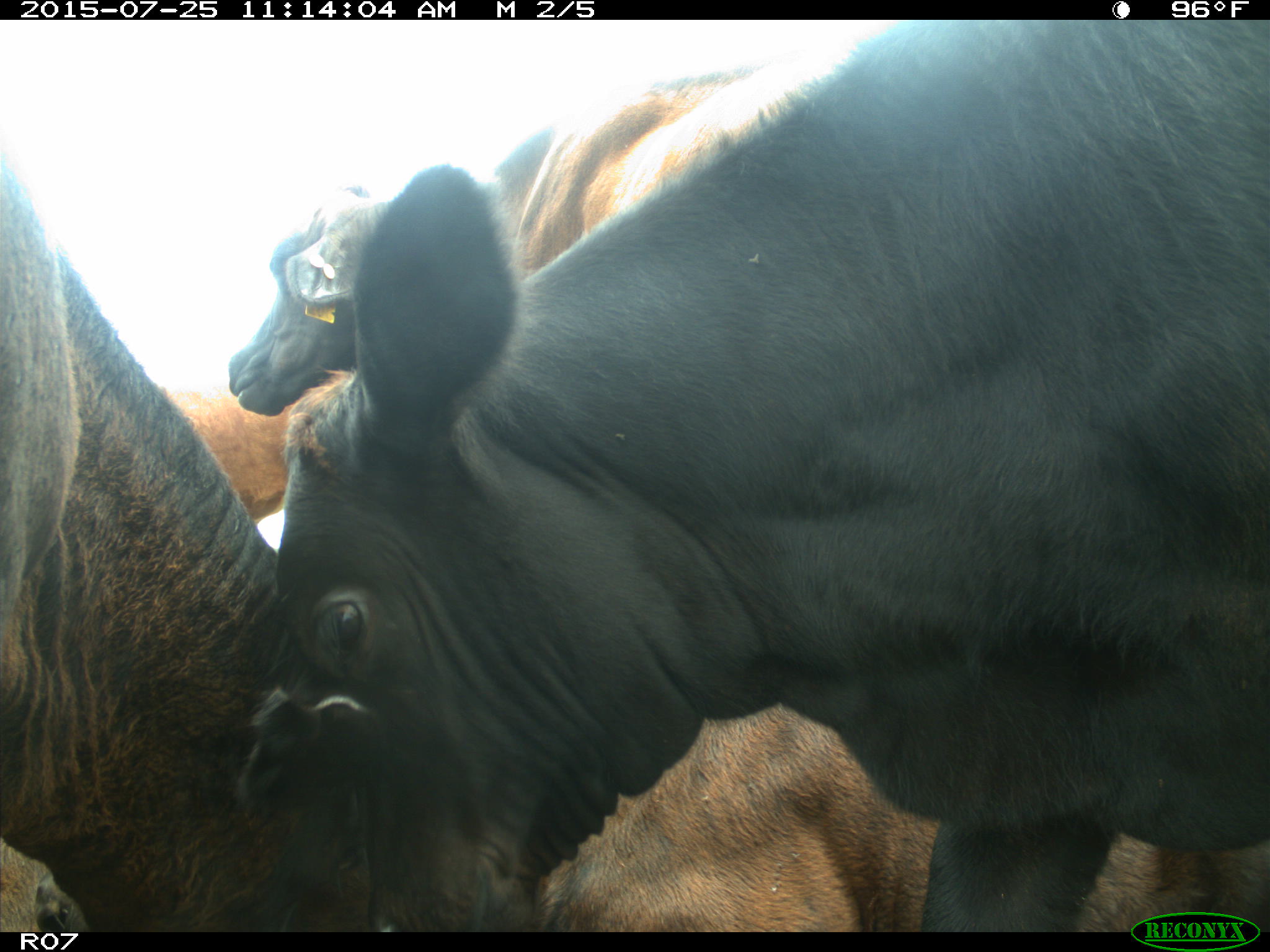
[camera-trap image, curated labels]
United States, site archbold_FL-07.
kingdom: Animalia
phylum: Chordata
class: Mammalia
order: Artiodactyla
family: Bovidae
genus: Bos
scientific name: Bos taurus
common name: domestic cow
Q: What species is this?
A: Bos taurus (domestic cow).